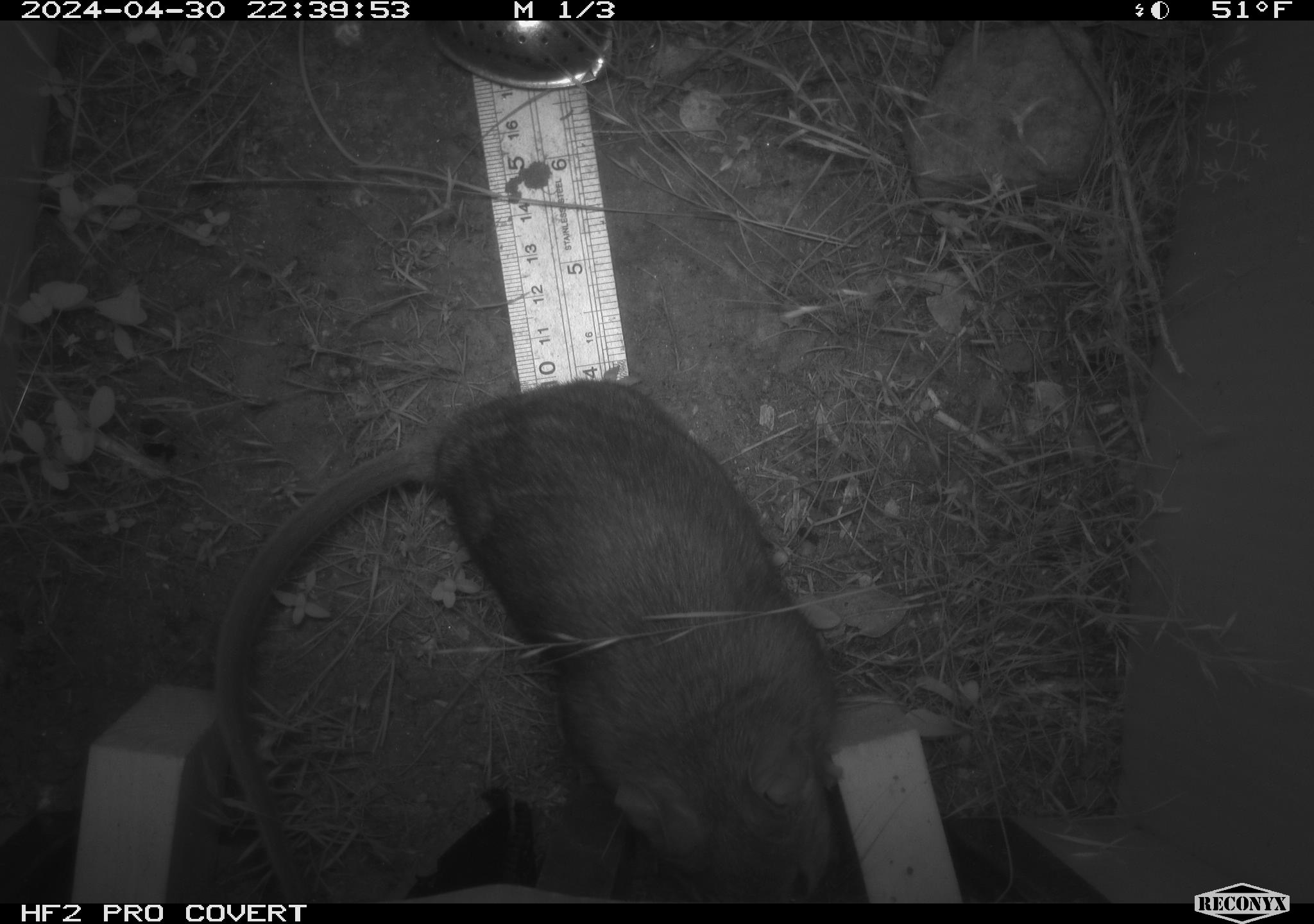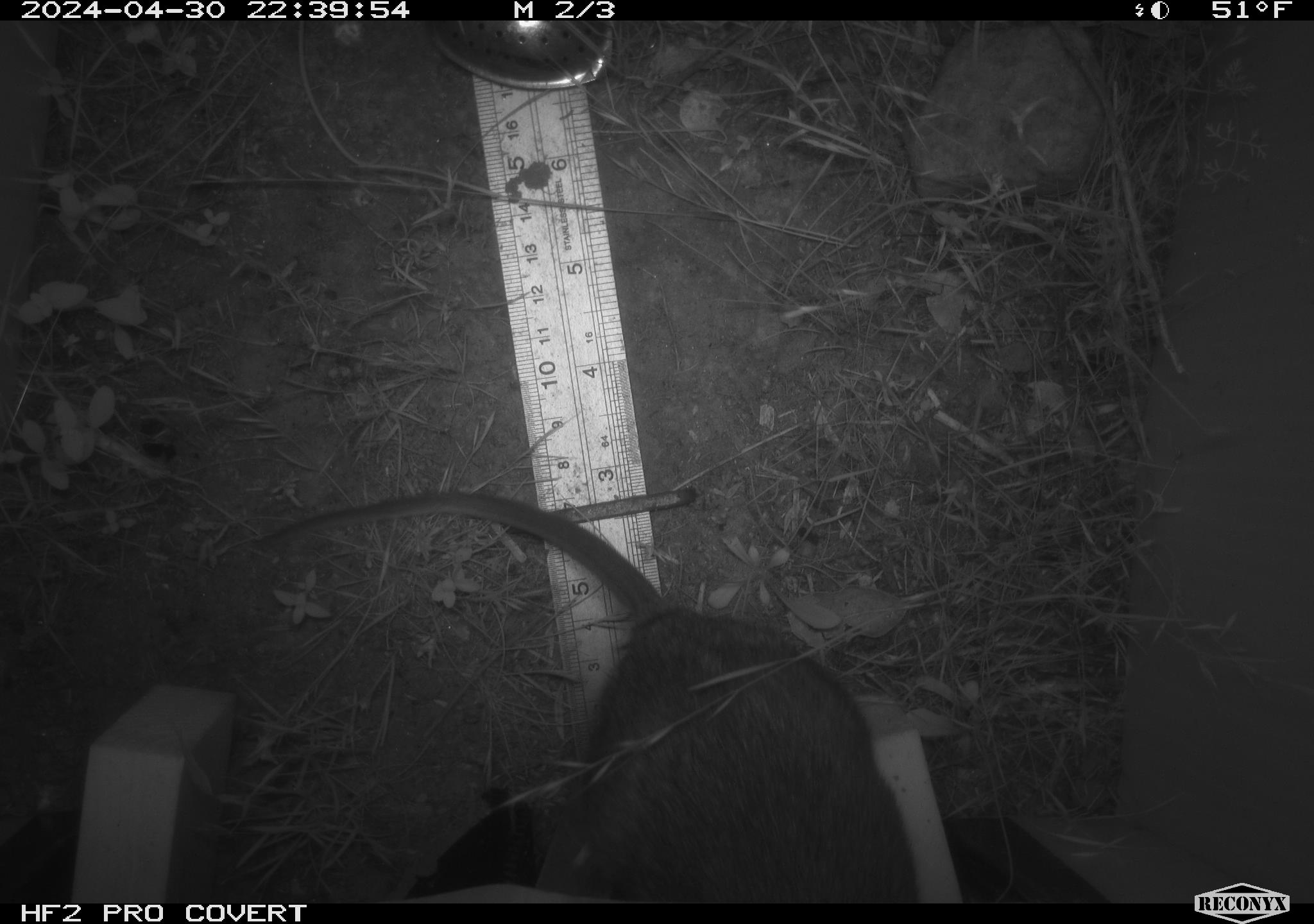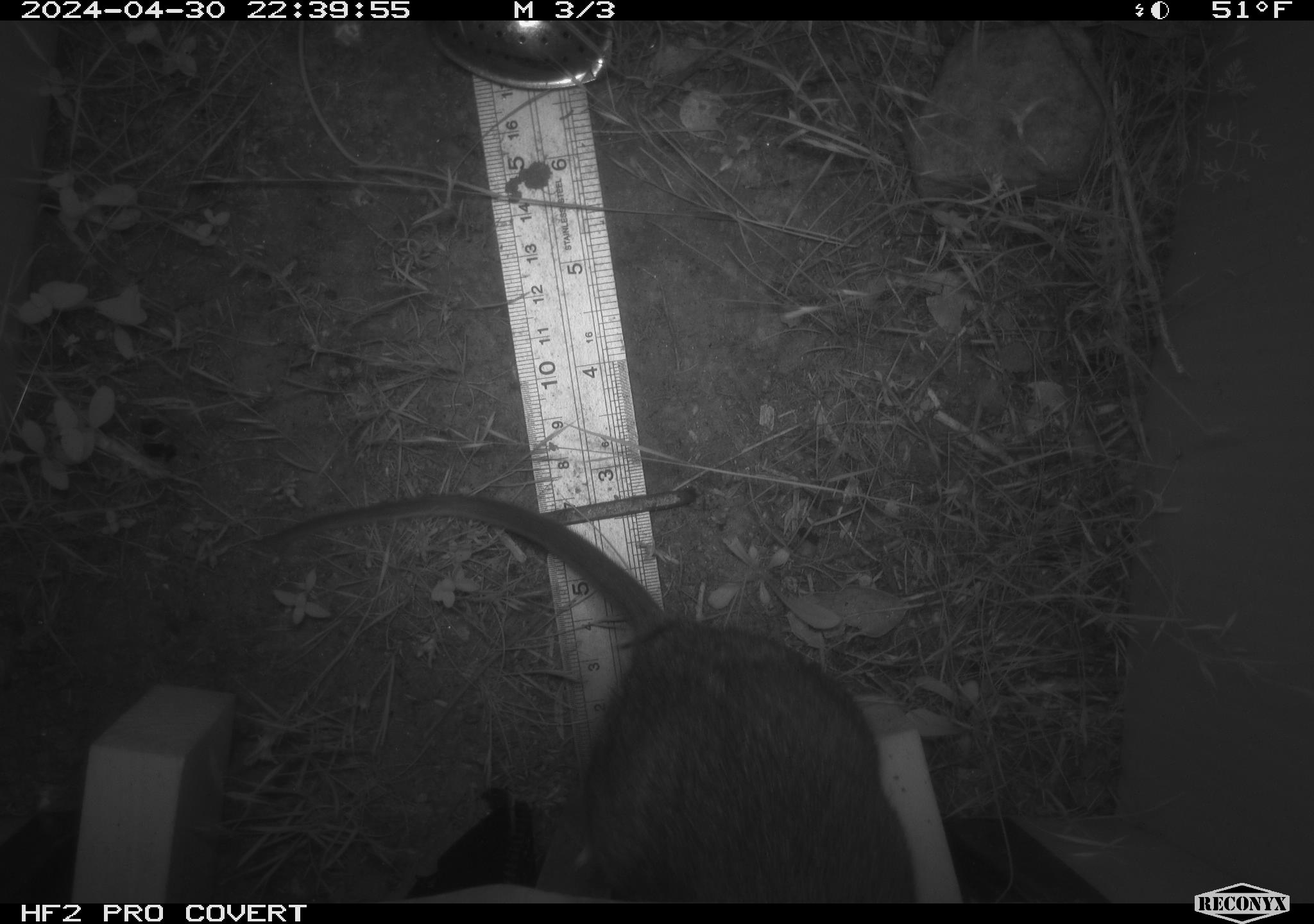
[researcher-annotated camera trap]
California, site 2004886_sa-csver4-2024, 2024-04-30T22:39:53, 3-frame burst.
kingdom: Animalia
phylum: Chordata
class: Mammalia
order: Rodentia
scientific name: Rodentia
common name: woodrat or rat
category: woodrat or rat species